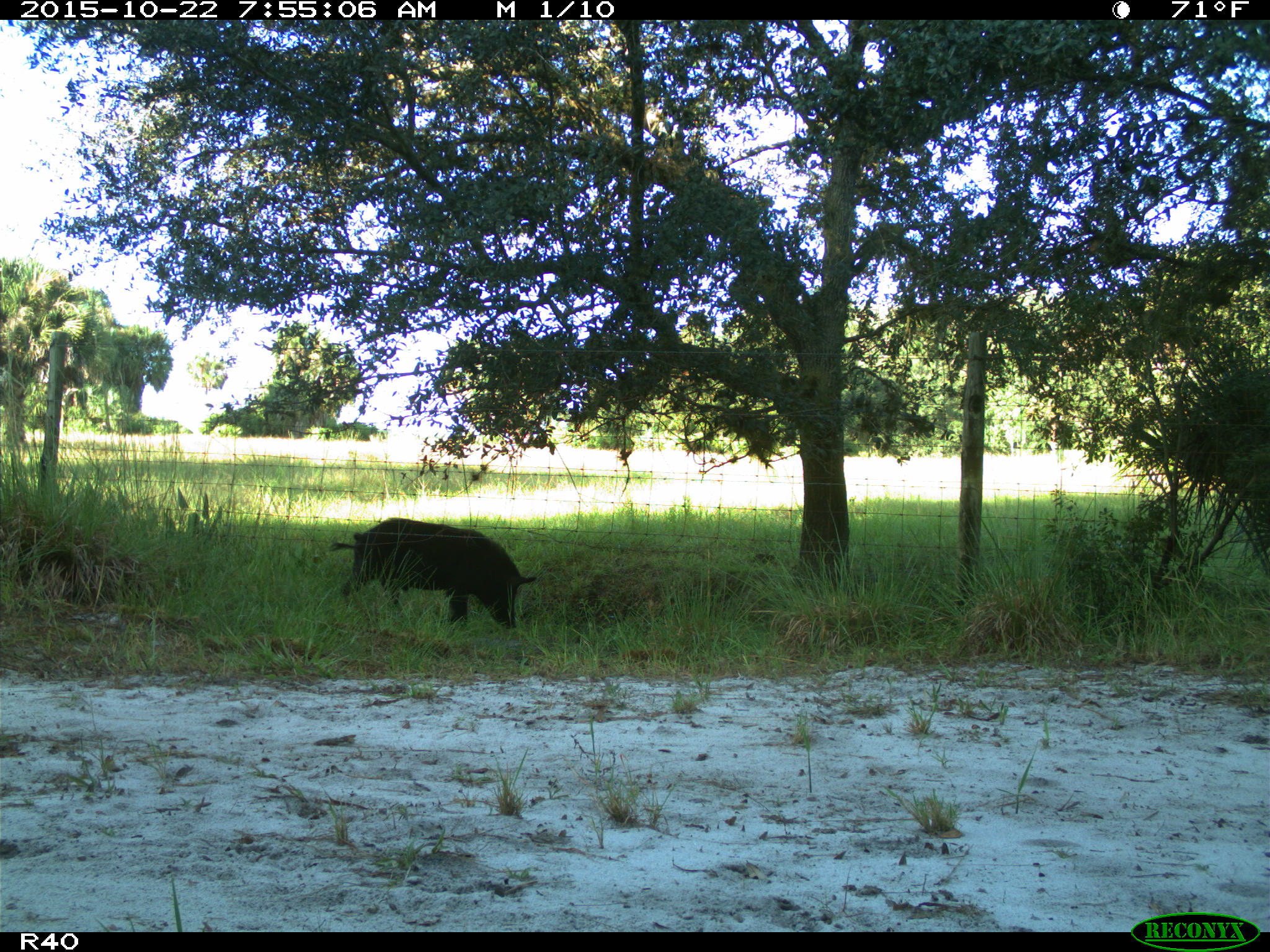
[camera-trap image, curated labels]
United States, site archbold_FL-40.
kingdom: Animalia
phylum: Chordata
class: Mammalia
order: Artiodactyla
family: Suidae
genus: Sus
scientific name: Sus scrofa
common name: wild boar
Sus scrofa (wild boar).